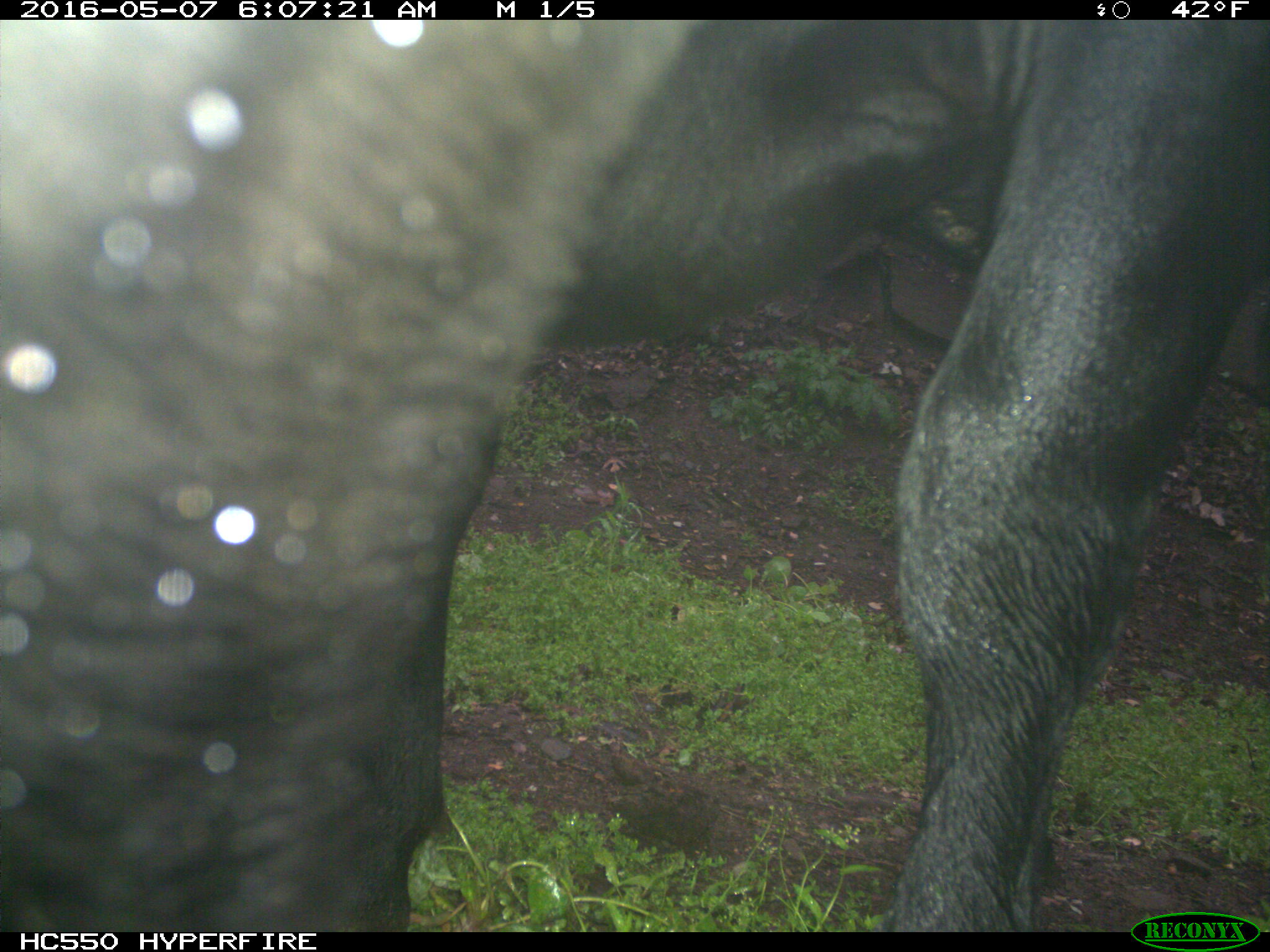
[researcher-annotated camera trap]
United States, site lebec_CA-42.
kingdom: Animalia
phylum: Chordata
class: Mammalia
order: Artiodactyla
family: Bovidae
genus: Bos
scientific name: Bos taurus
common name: domestic cow